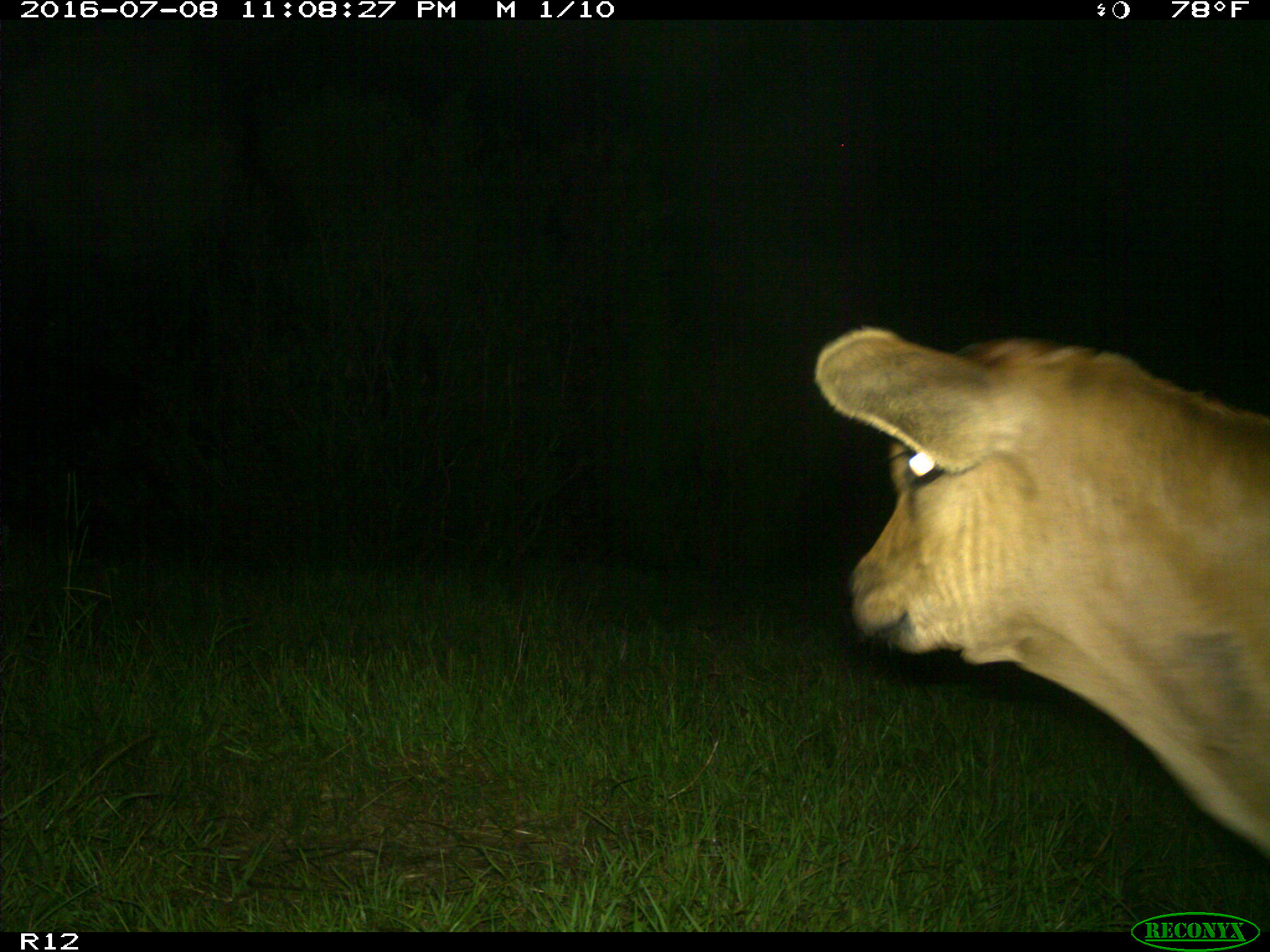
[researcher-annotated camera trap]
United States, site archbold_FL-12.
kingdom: Animalia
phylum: Chordata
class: Mammalia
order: Artiodactyla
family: Bovidae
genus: Bos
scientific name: Bos taurus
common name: domestic cow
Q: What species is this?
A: Bos taurus (domestic cow).